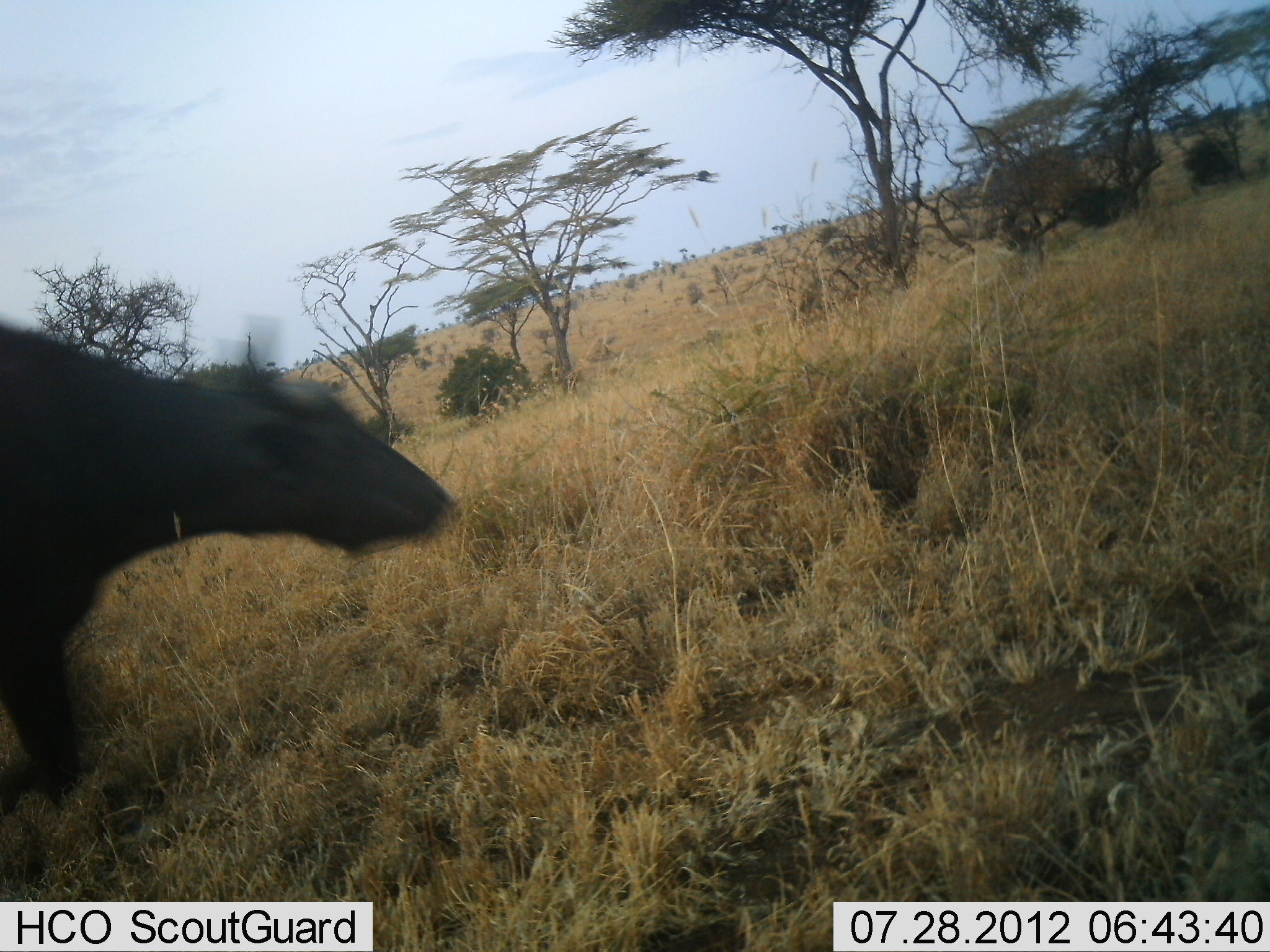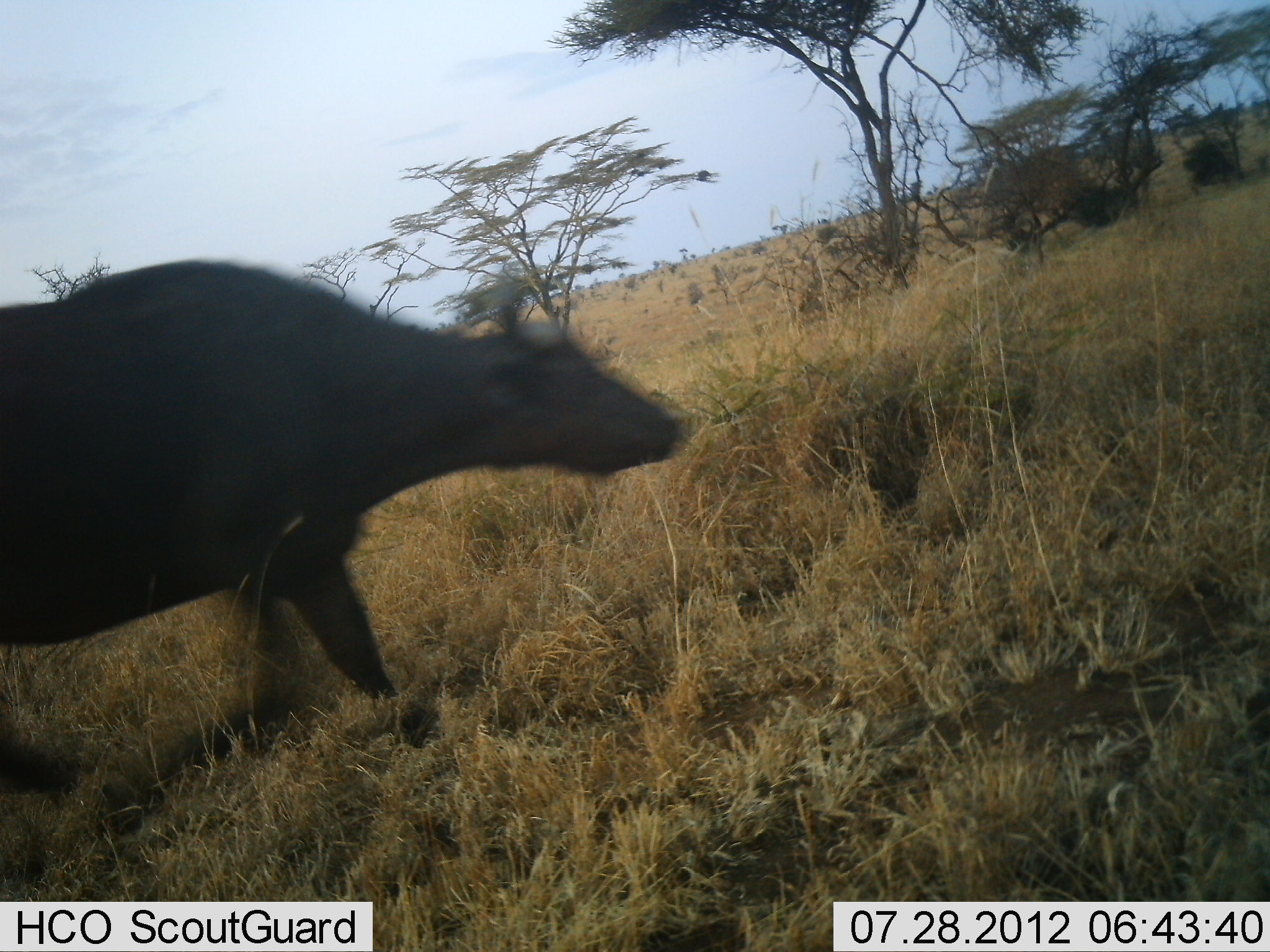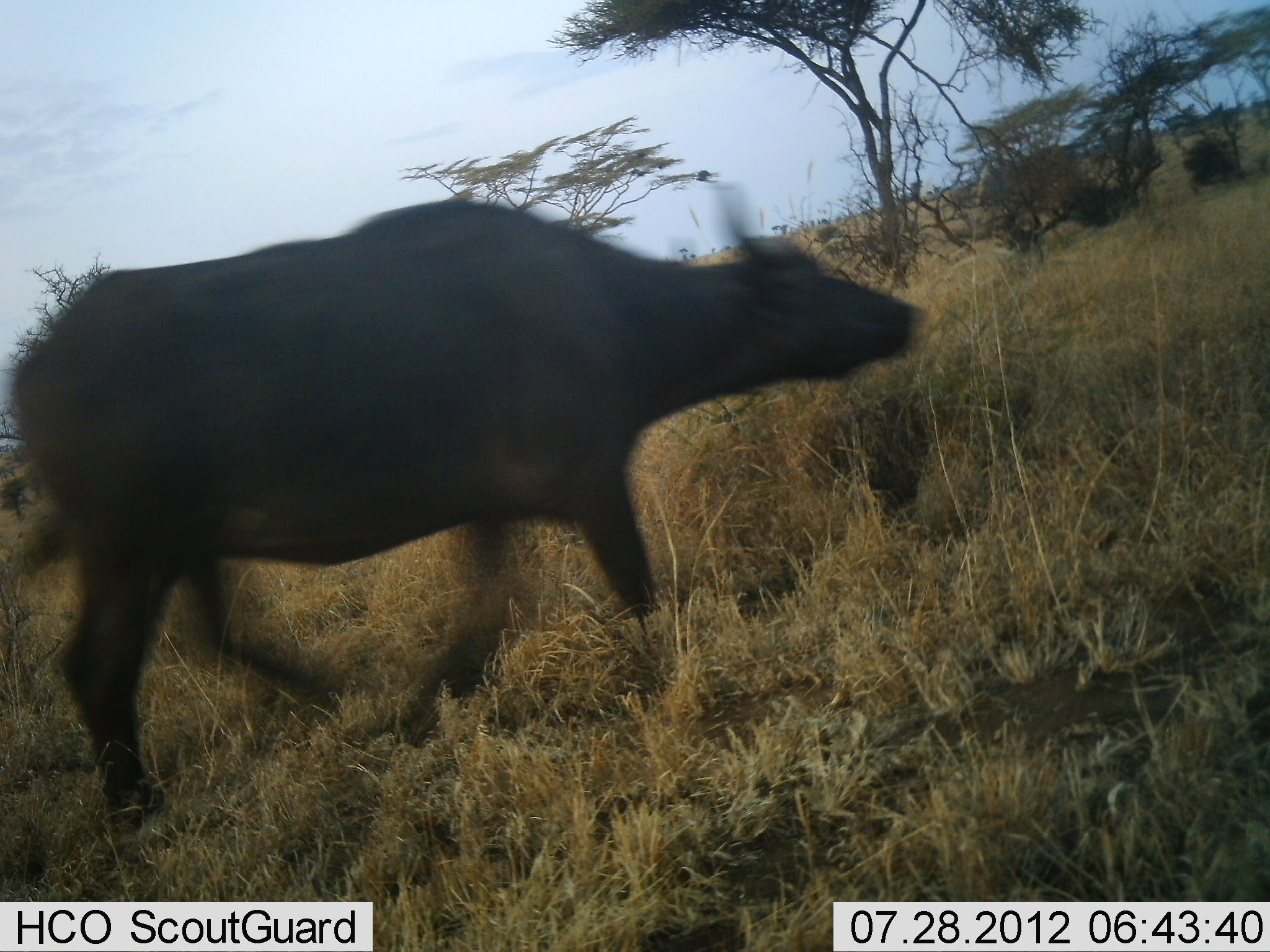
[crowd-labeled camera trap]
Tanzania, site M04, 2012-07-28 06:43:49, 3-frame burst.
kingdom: Animalia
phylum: Chordata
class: Mammalia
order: Artiodactyla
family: Bovidae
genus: Syncerus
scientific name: Syncerus caffer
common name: cape buffalo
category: buffalo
Buffalo (cape buffalo) (Syncerus caffer), count 1. Behavior (volunteer vote fractions): standing 0%, resting 0%, moving 100%, interacting 0%. Young present (vote fraction): 0%. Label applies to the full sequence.